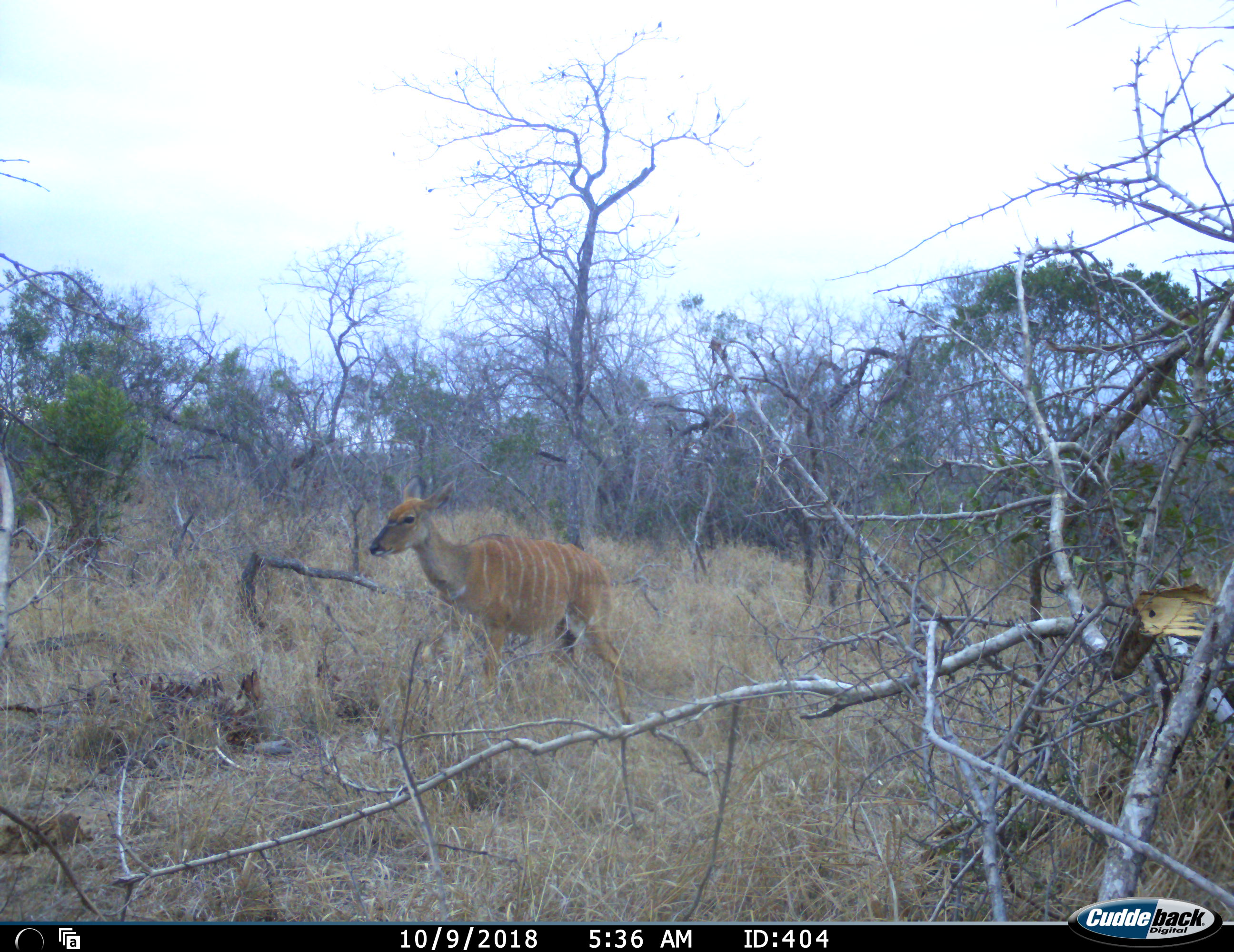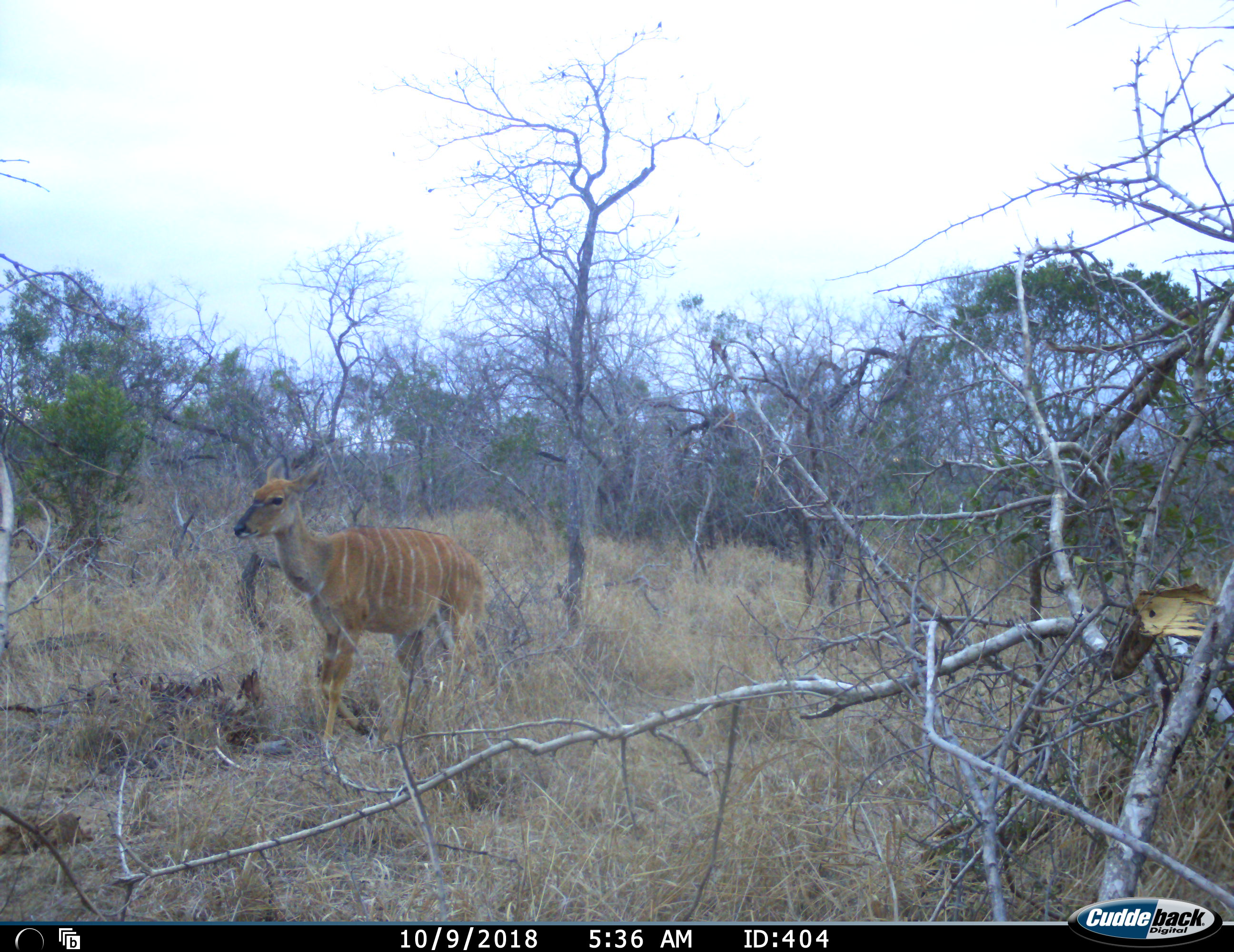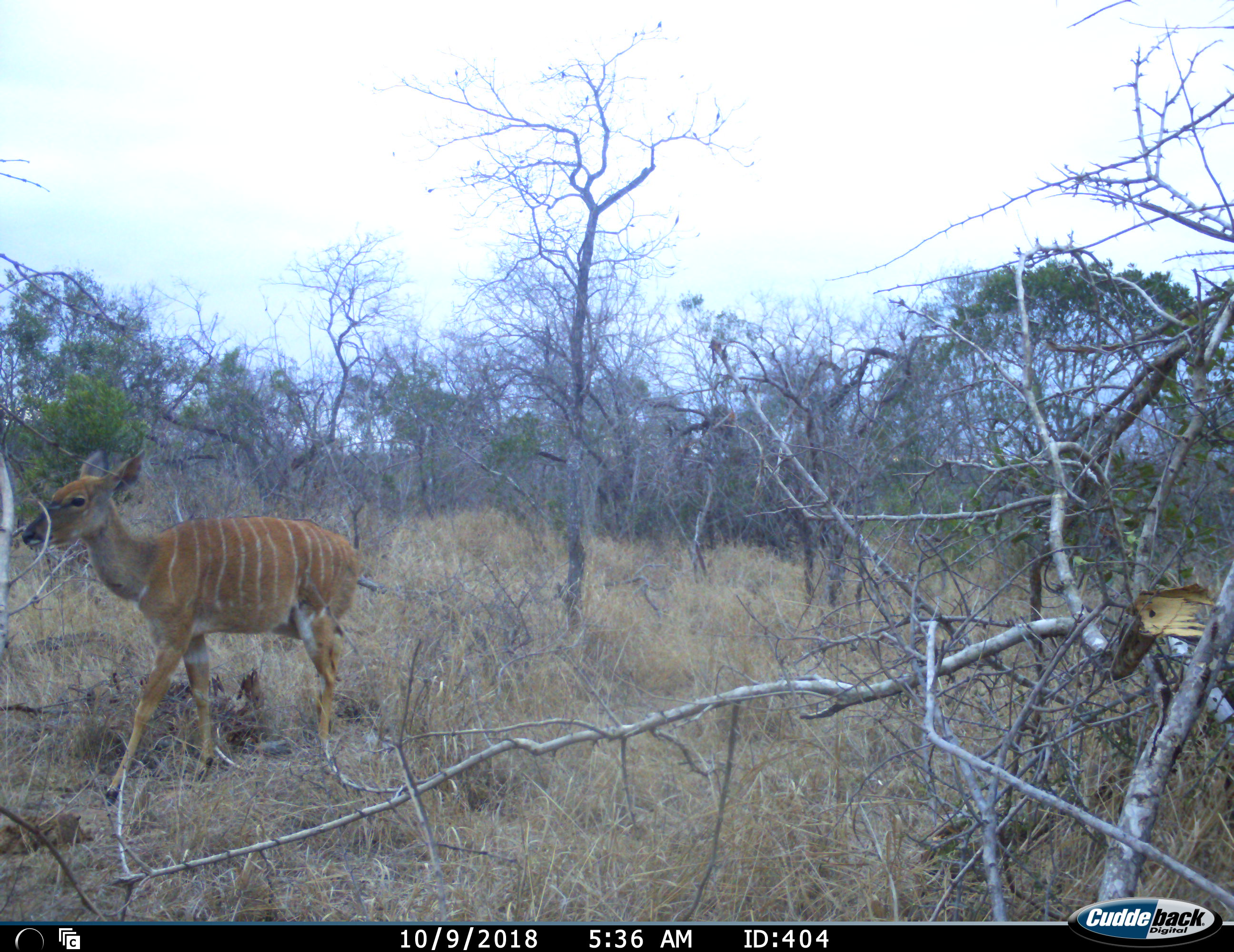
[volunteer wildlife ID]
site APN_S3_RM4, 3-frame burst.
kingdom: Animalia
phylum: Chordata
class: Mammalia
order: Artiodactyla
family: Bovidae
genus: Tragelaphus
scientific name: Tragelaphus angasii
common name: nyala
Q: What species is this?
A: Nyala (Tragelaphus angasii).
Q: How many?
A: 1.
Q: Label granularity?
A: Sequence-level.